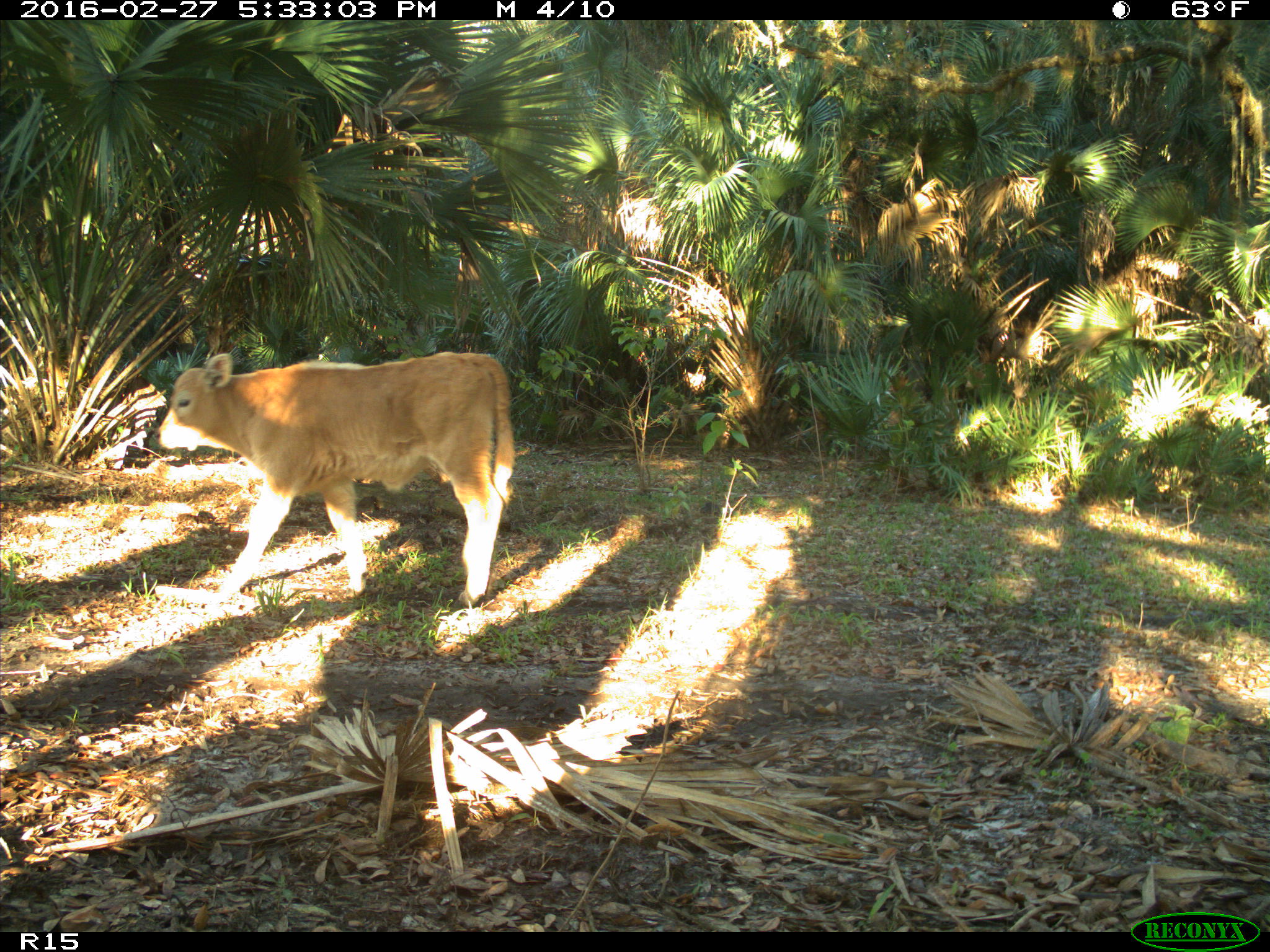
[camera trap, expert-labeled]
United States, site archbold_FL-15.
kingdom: Animalia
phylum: Chordata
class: Mammalia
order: Artiodactyla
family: Bovidae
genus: Bos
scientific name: Bos taurus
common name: domestic cow